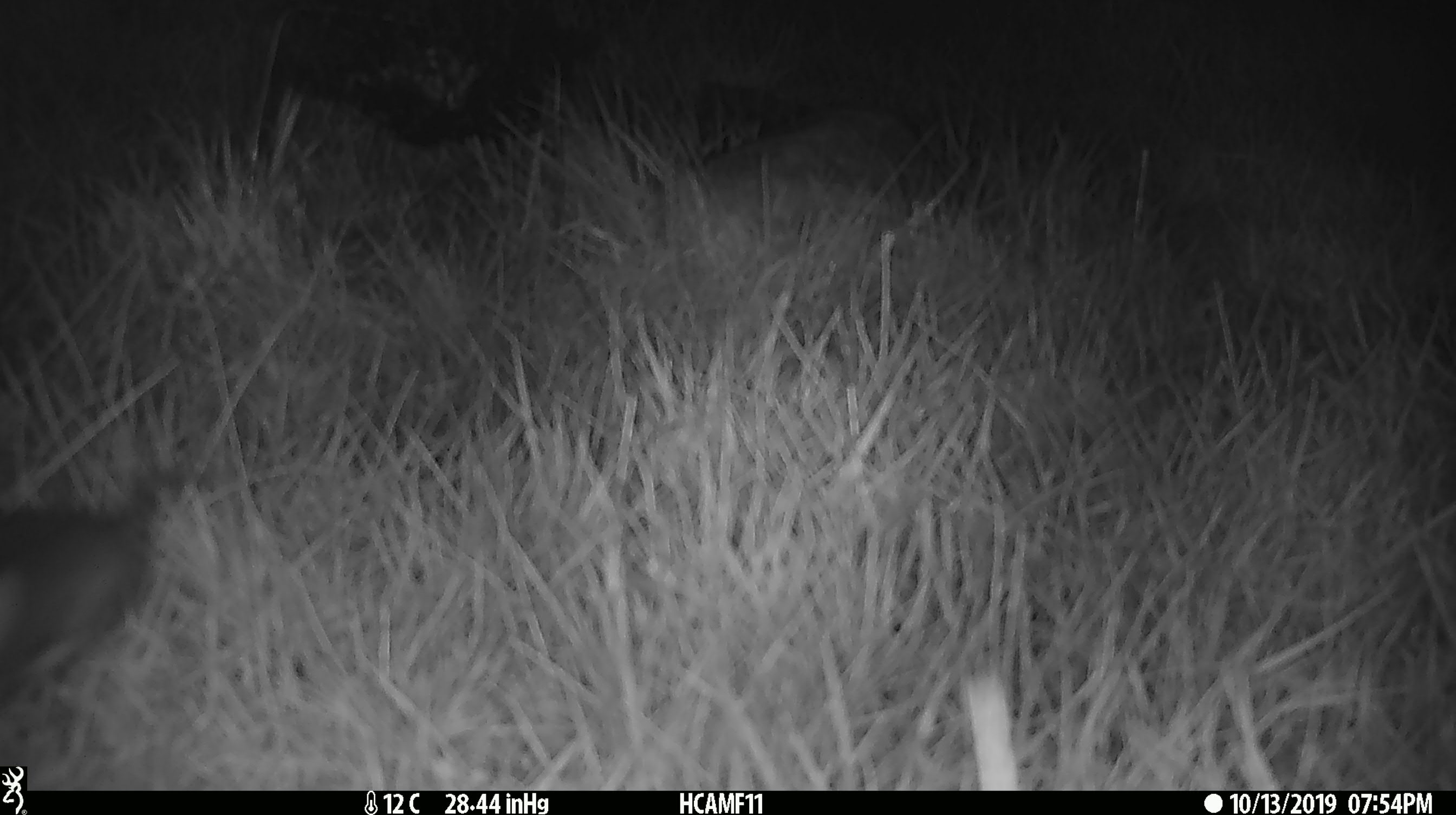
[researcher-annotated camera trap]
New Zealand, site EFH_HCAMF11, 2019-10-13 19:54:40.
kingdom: Animalia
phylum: Chordata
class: Mammalia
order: Rodentia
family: Muridae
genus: Mus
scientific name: Mus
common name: mouse